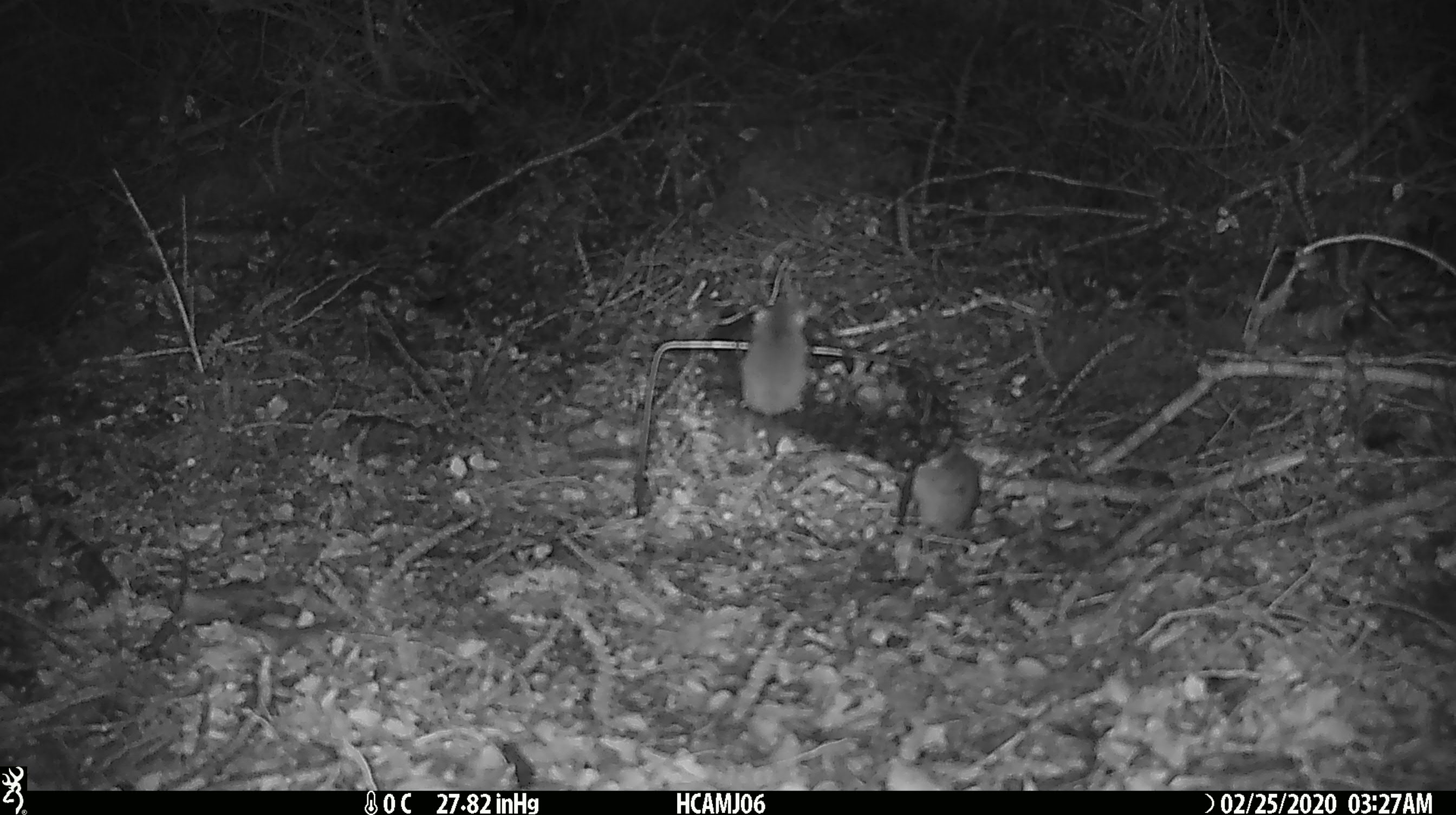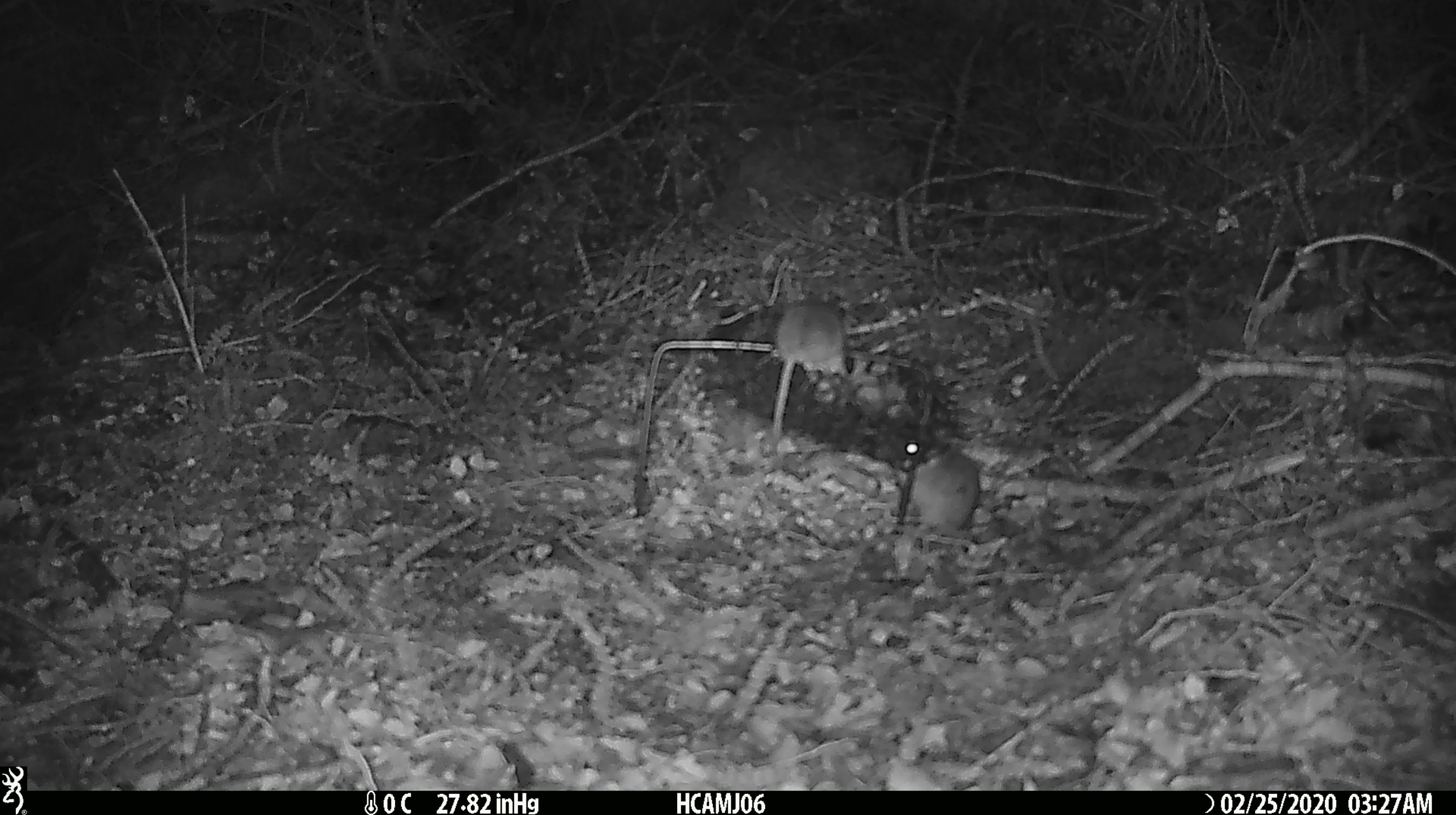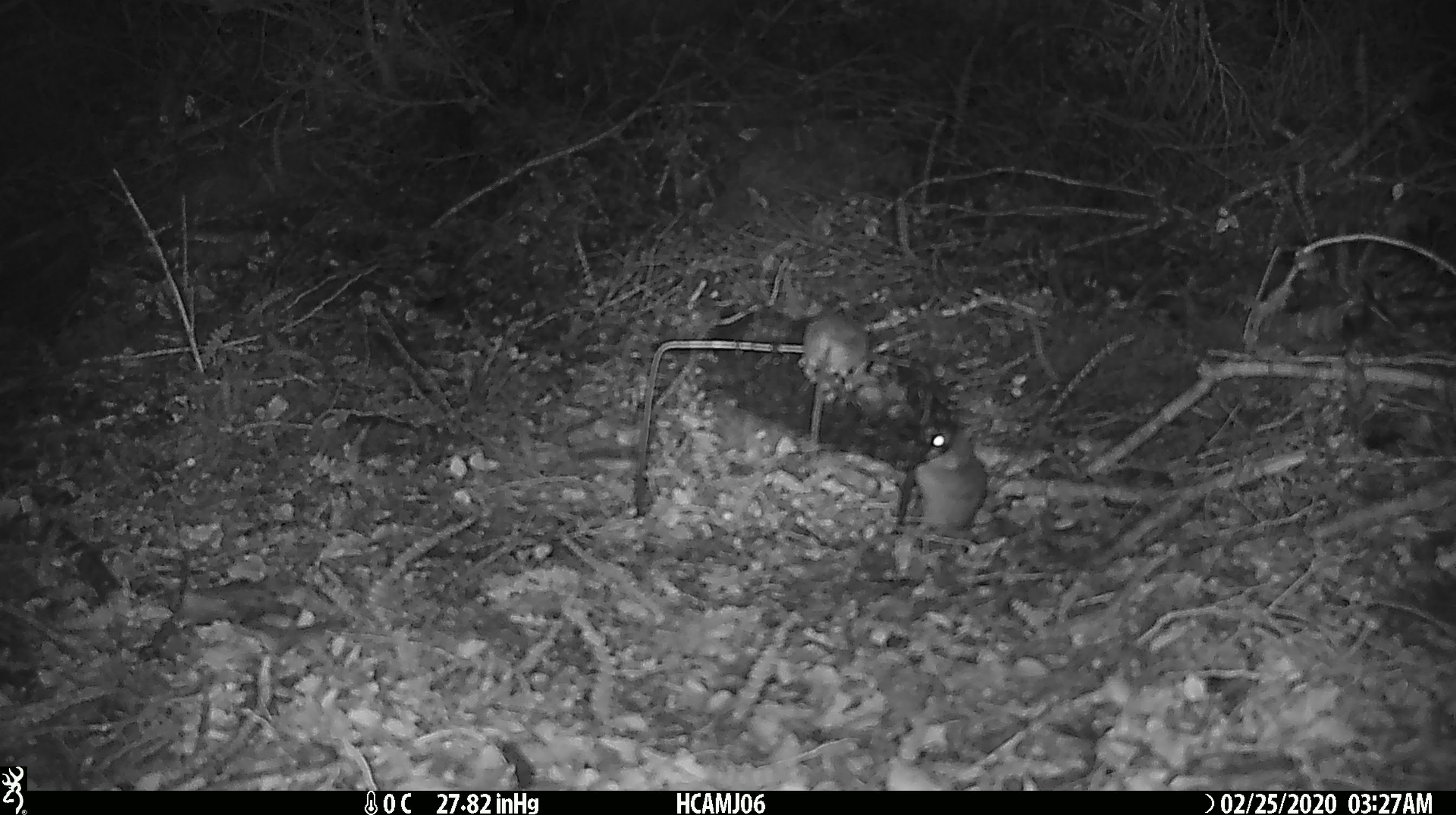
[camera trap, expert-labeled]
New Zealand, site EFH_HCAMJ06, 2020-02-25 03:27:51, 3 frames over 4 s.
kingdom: Animalia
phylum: Chordata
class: Mammalia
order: Rodentia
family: Muridae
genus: Mus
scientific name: Mus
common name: mouse